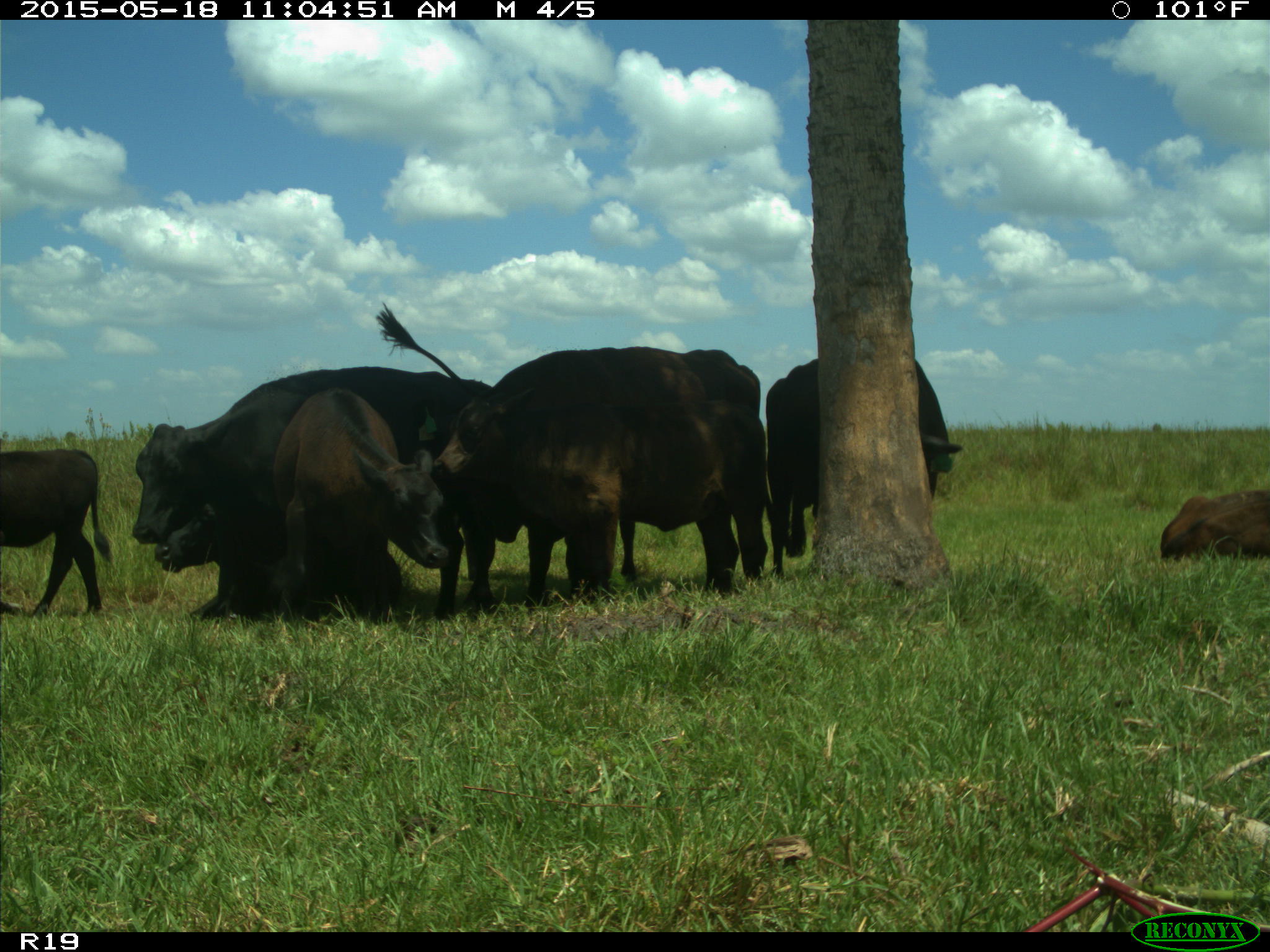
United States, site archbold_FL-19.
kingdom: Animalia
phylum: Chordata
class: Mammalia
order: Artiodactyla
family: Bovidae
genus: Bos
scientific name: Bos taurus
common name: domestic cow